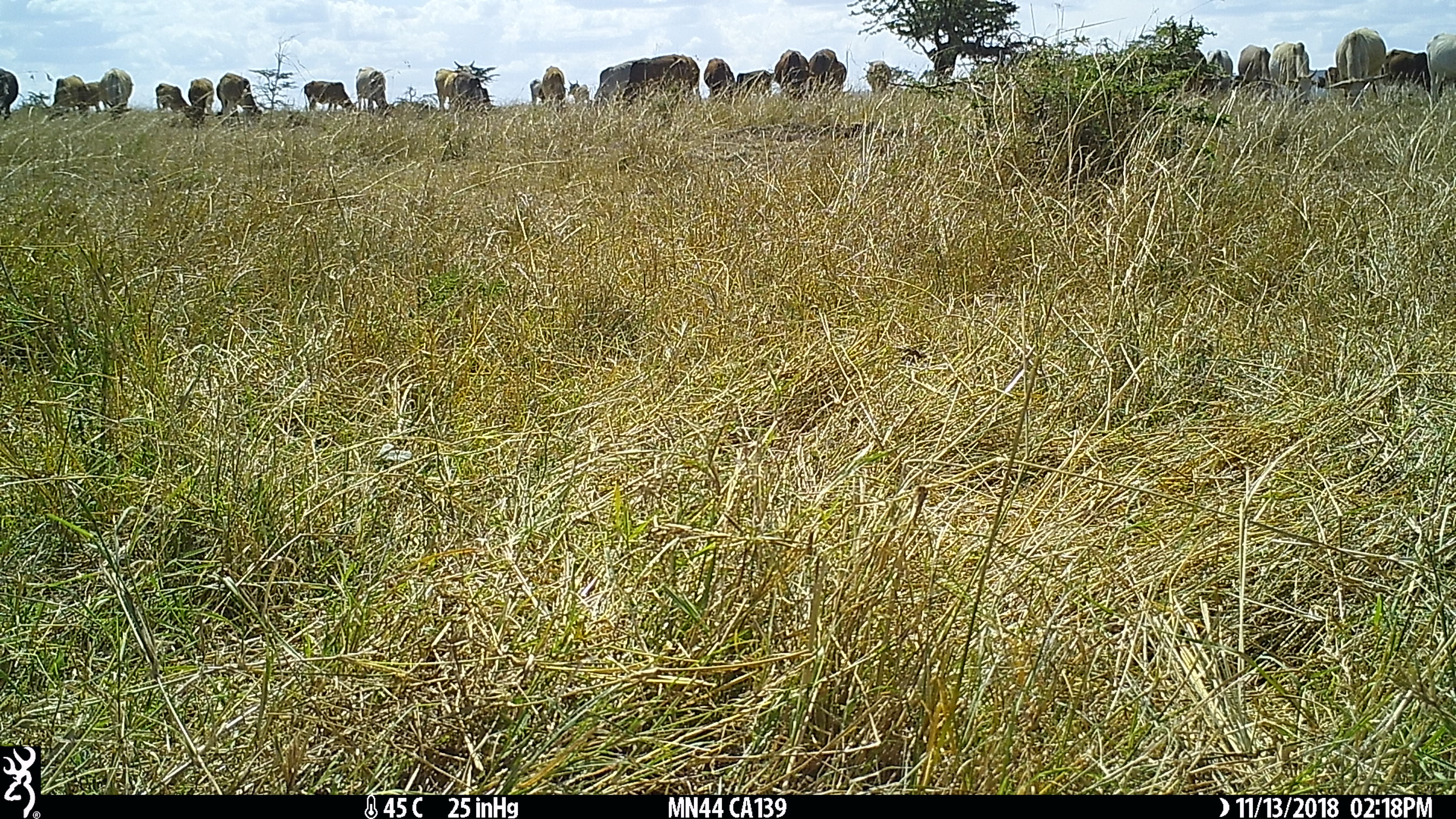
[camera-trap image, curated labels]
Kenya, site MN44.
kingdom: Animalia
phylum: Chordata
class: Mammalia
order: Artiodactyla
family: Bovidae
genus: Bos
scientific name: Bos taurus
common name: cattle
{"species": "cattle (Bos taurus)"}